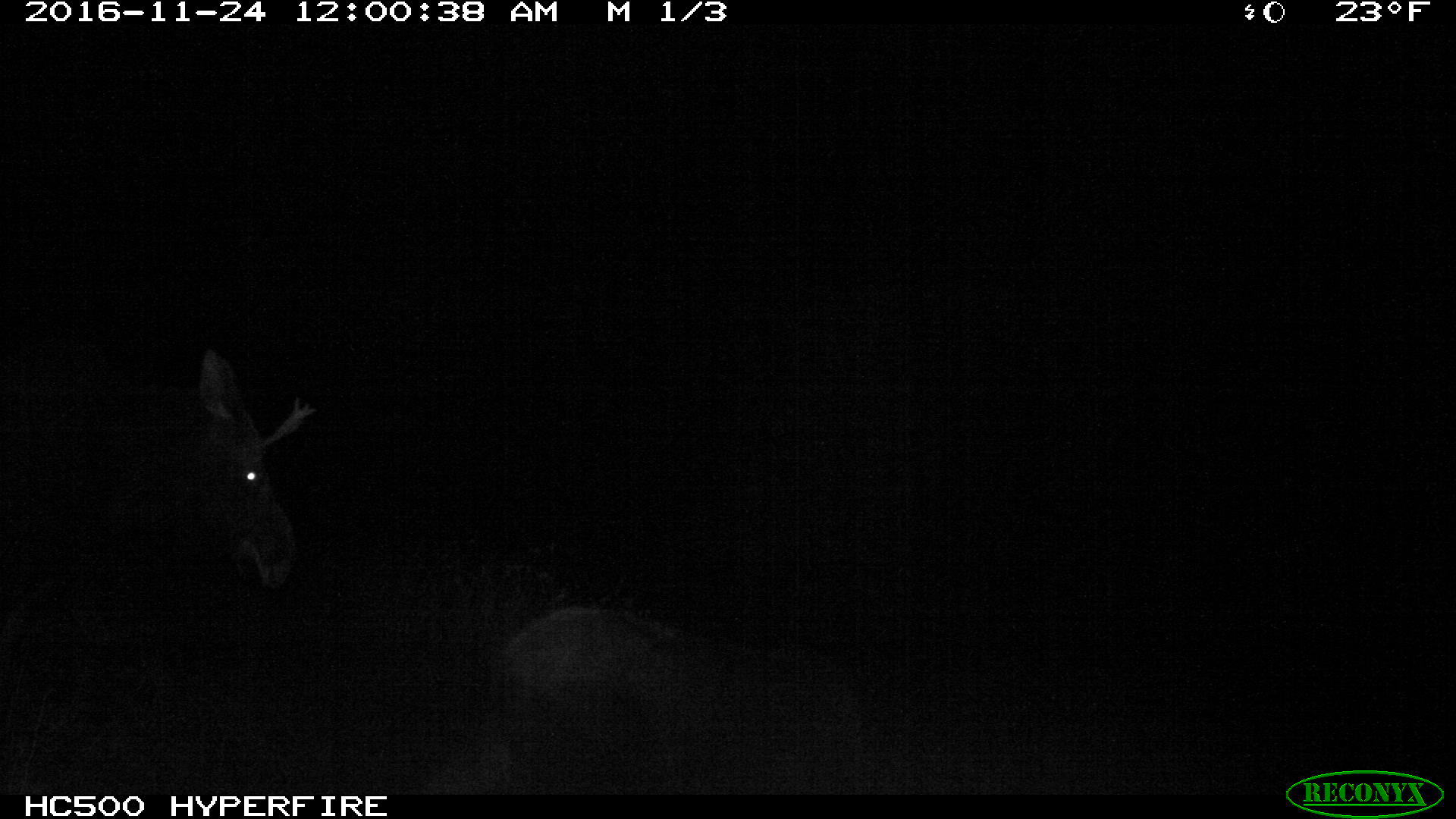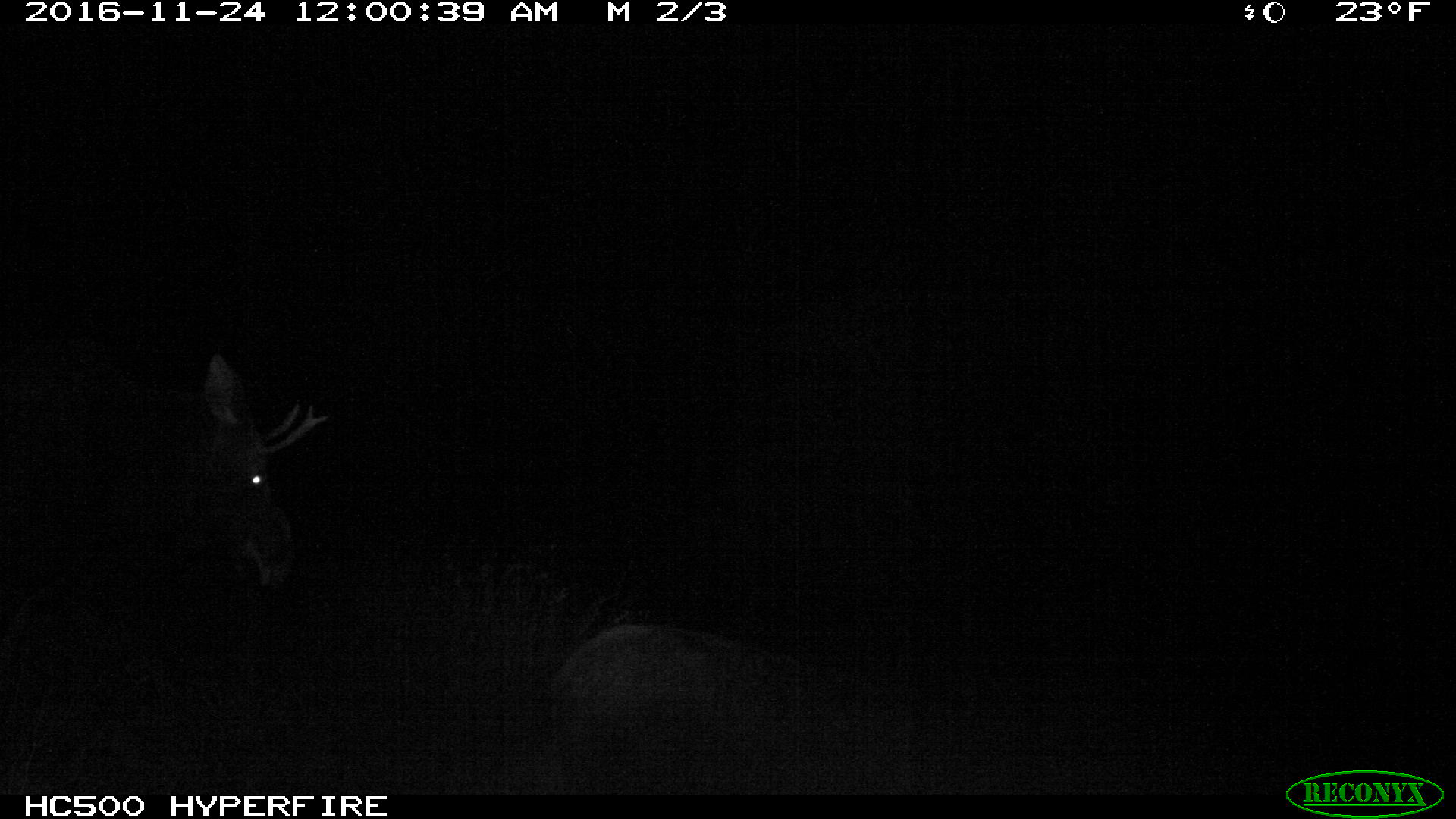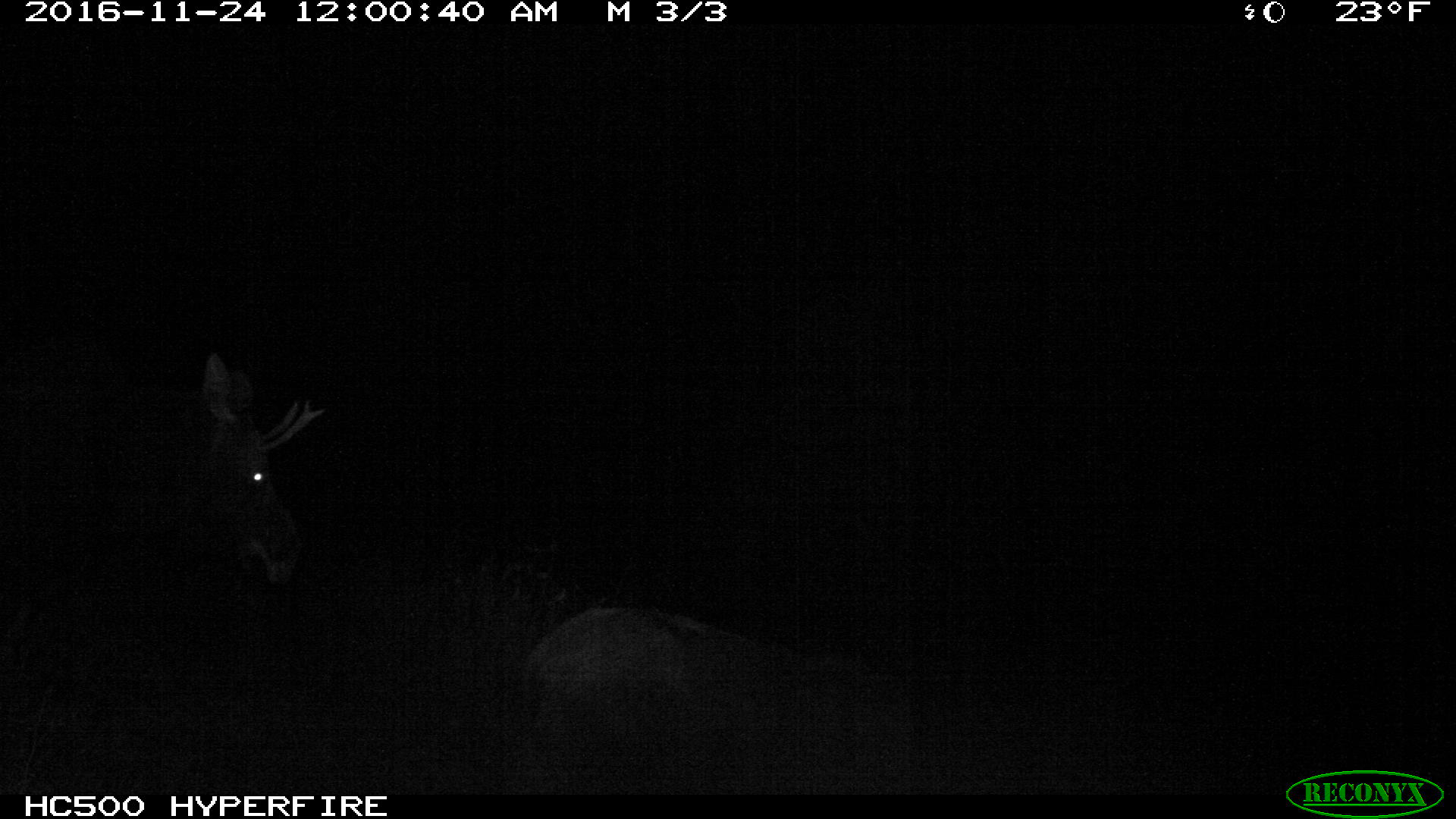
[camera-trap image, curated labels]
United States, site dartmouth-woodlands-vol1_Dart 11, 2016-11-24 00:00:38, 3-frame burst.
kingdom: Animalia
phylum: Chordata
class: Mammalia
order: Artiodactyla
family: Cervidae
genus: Alces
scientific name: Alces alces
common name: moose